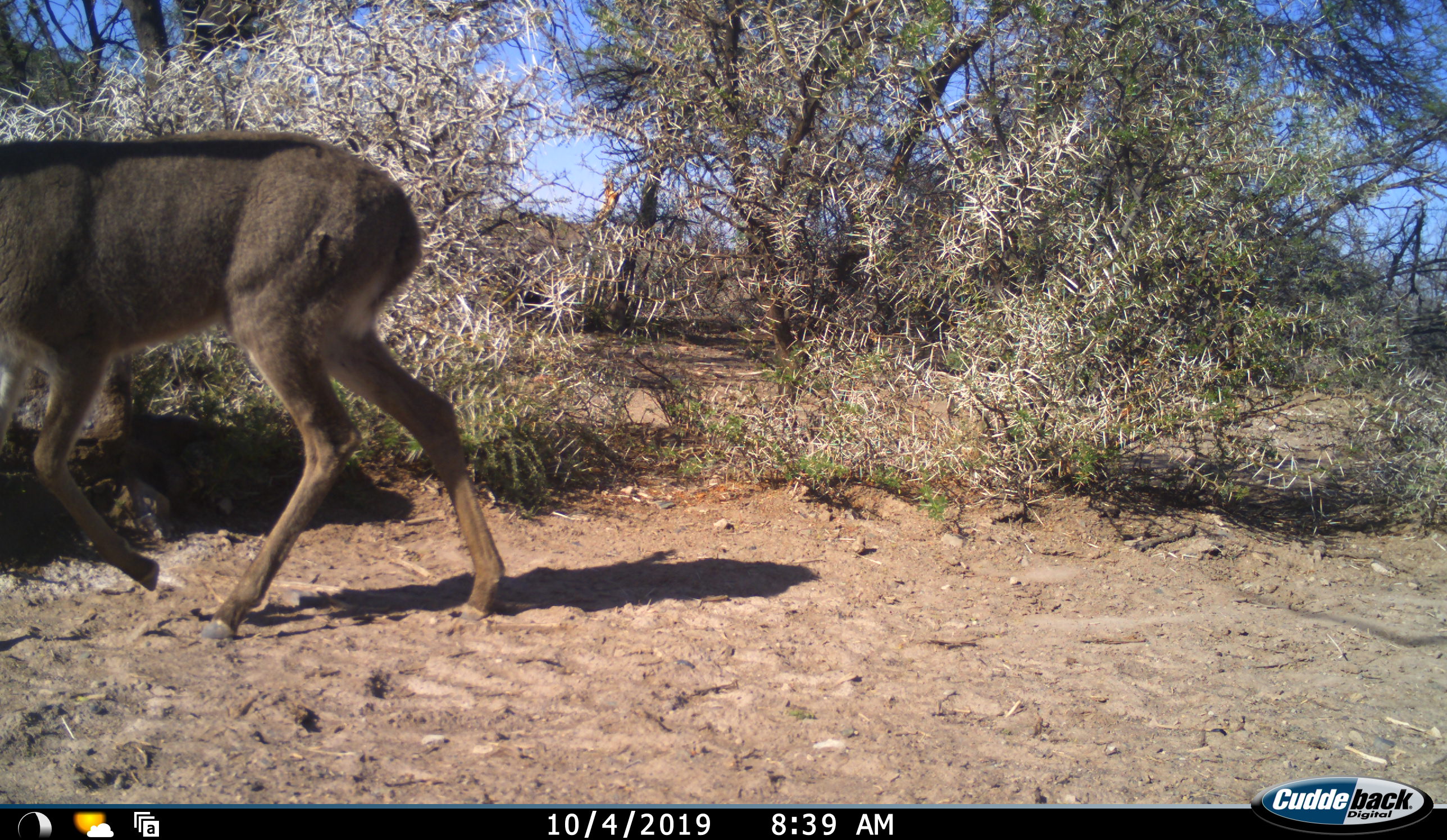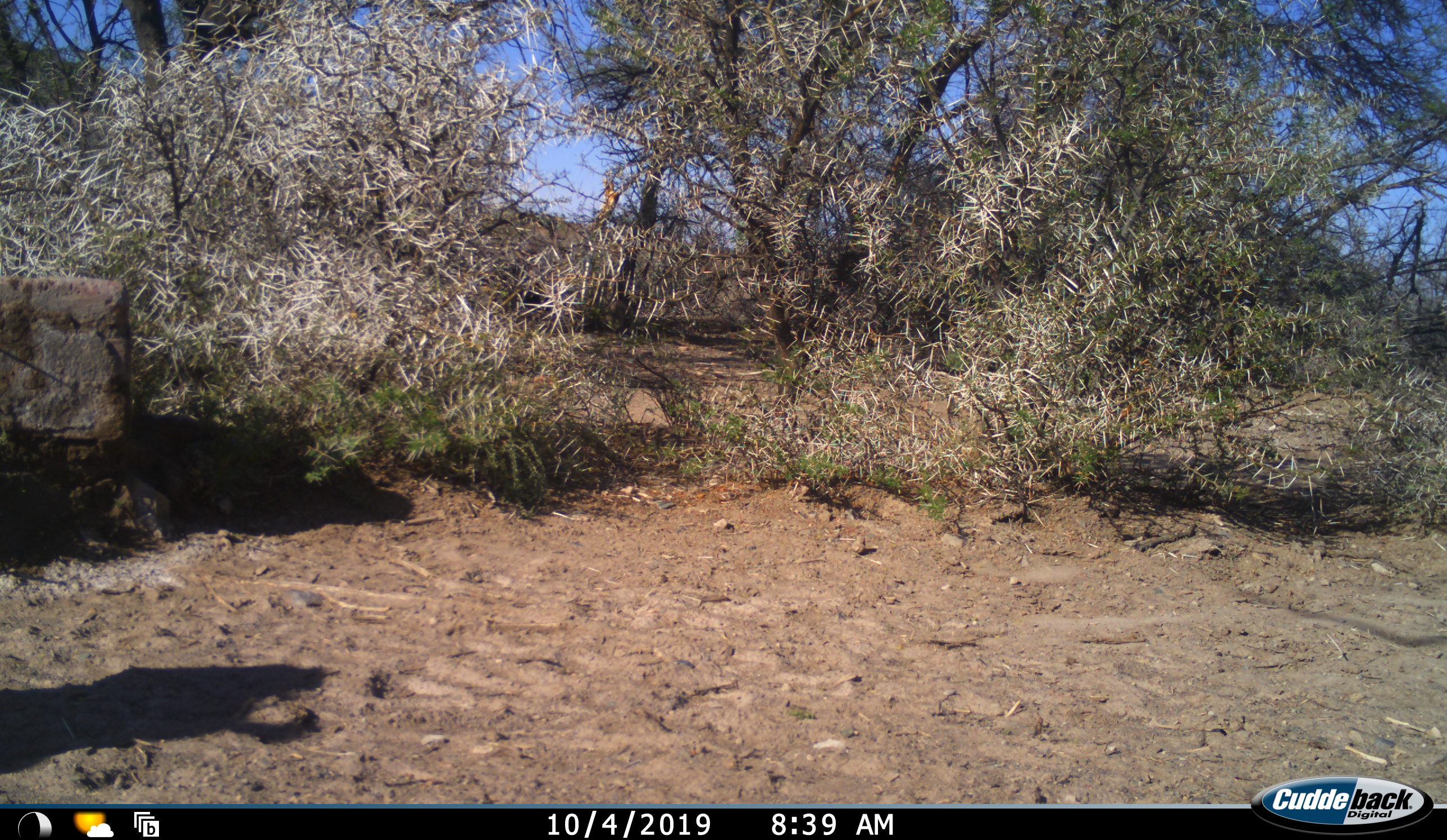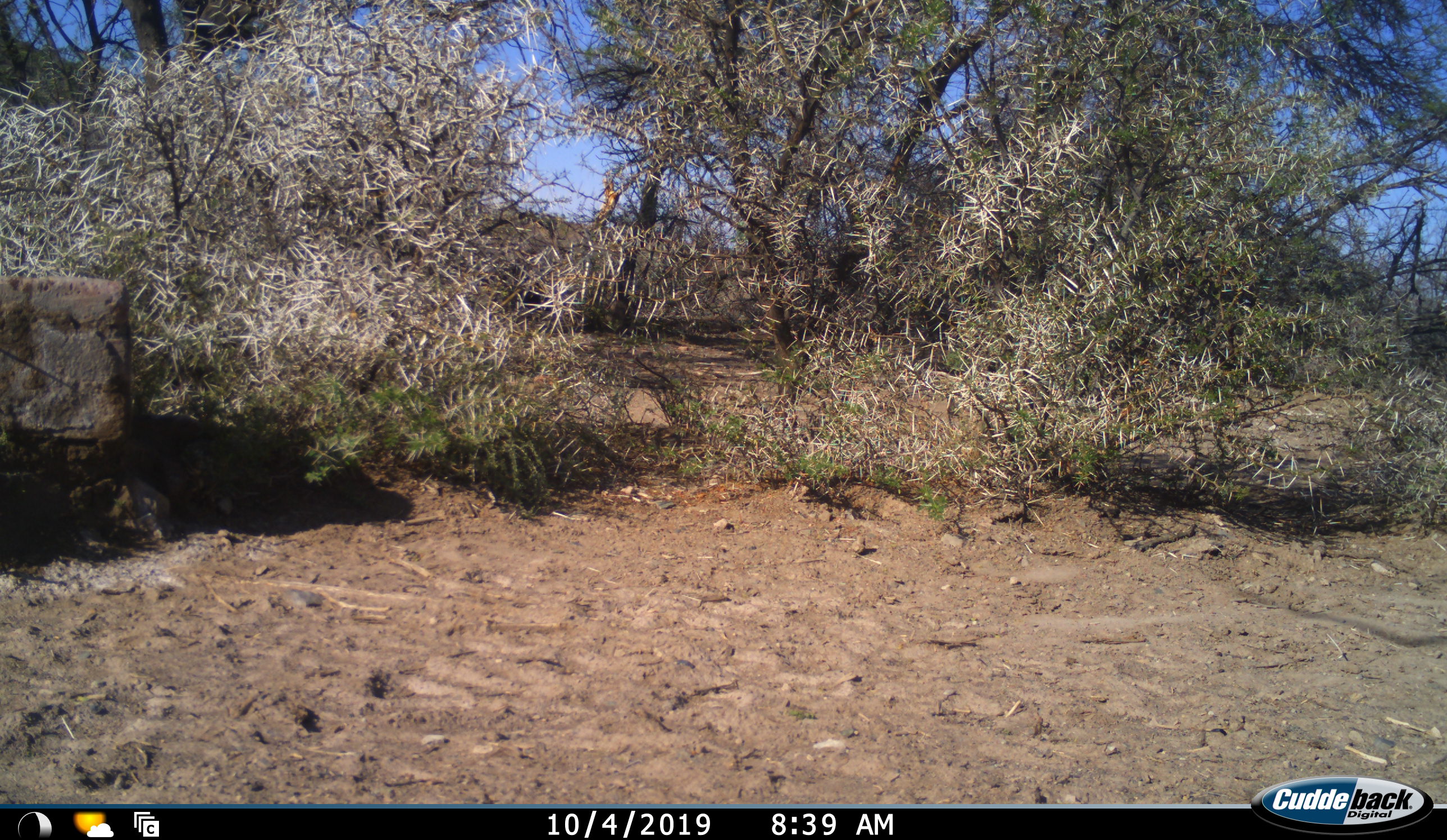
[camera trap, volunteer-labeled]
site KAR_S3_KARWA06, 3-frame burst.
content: unidentified animal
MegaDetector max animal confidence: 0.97